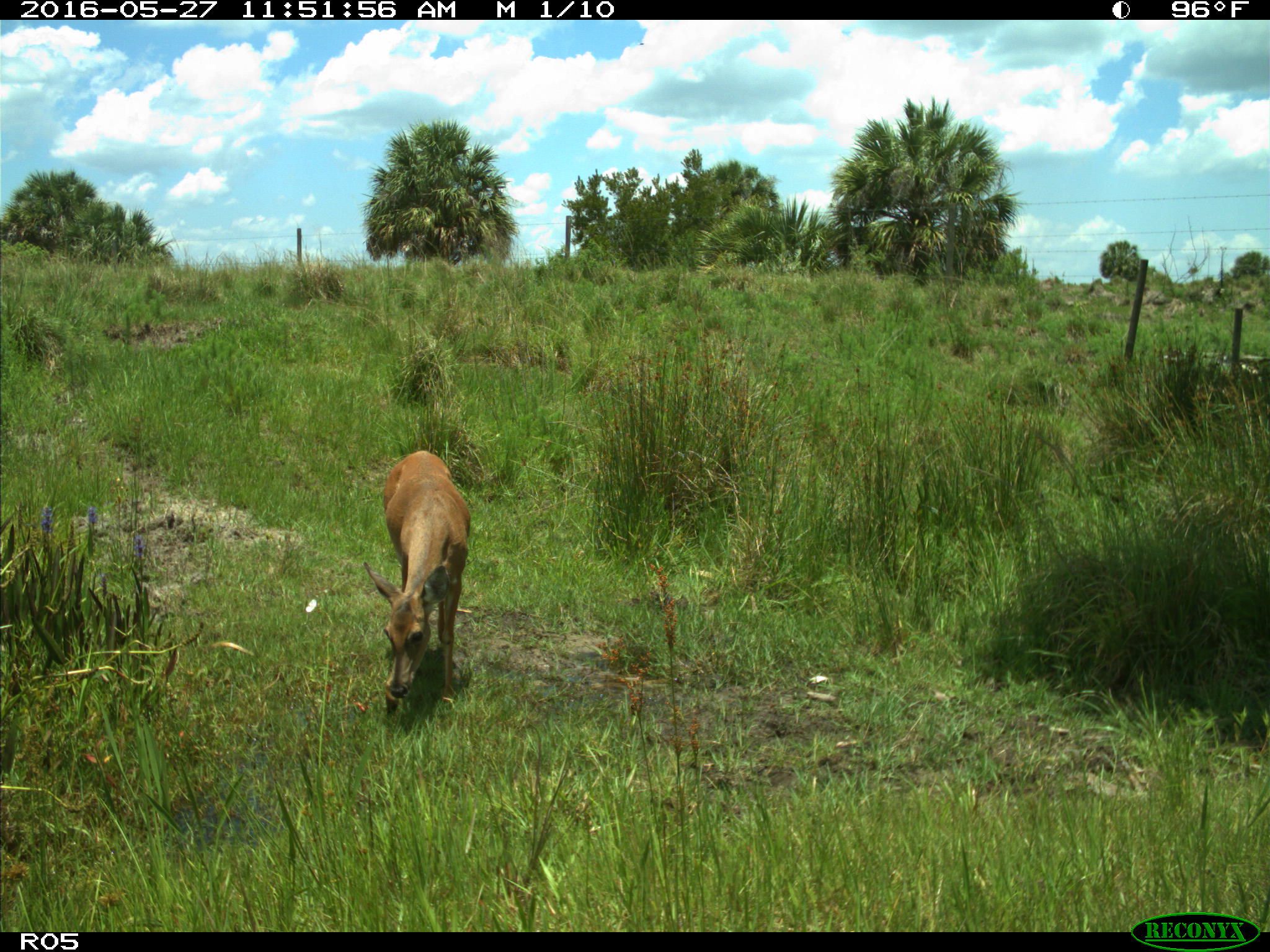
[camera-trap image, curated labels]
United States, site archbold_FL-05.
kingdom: Animalia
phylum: Chordata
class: Mammalia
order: Artiodactyla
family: Cervidae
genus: Odocoileus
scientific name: Odocoileus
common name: deer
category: unidentified deer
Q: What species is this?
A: Unidentified deer (deer) (Odocoileus).